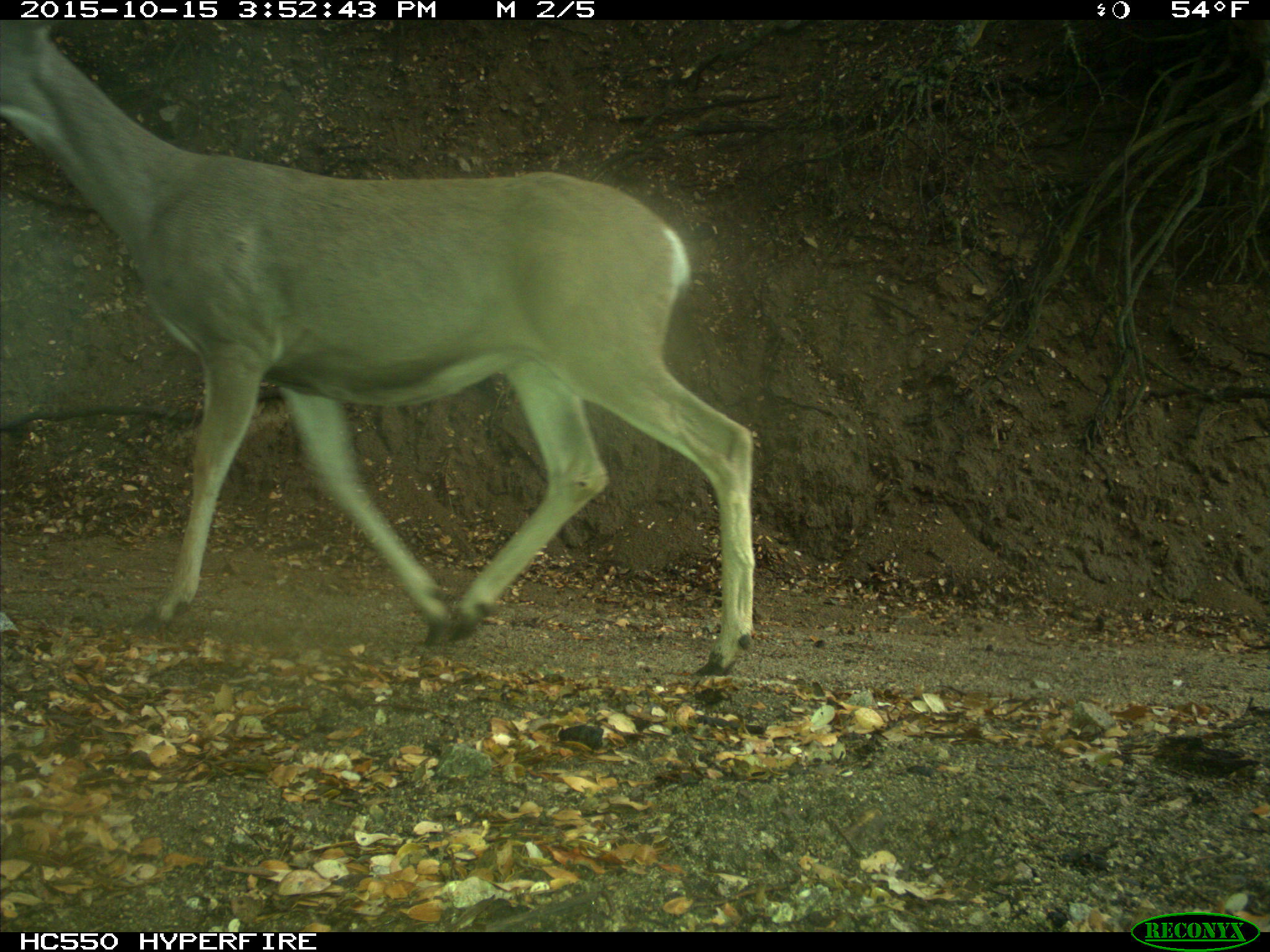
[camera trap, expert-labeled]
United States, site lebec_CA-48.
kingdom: Animalia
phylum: Chordata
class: Mammalia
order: Artiodactyla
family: Cervidae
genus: Odocoileus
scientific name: Odocoileus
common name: deer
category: unidentified deer